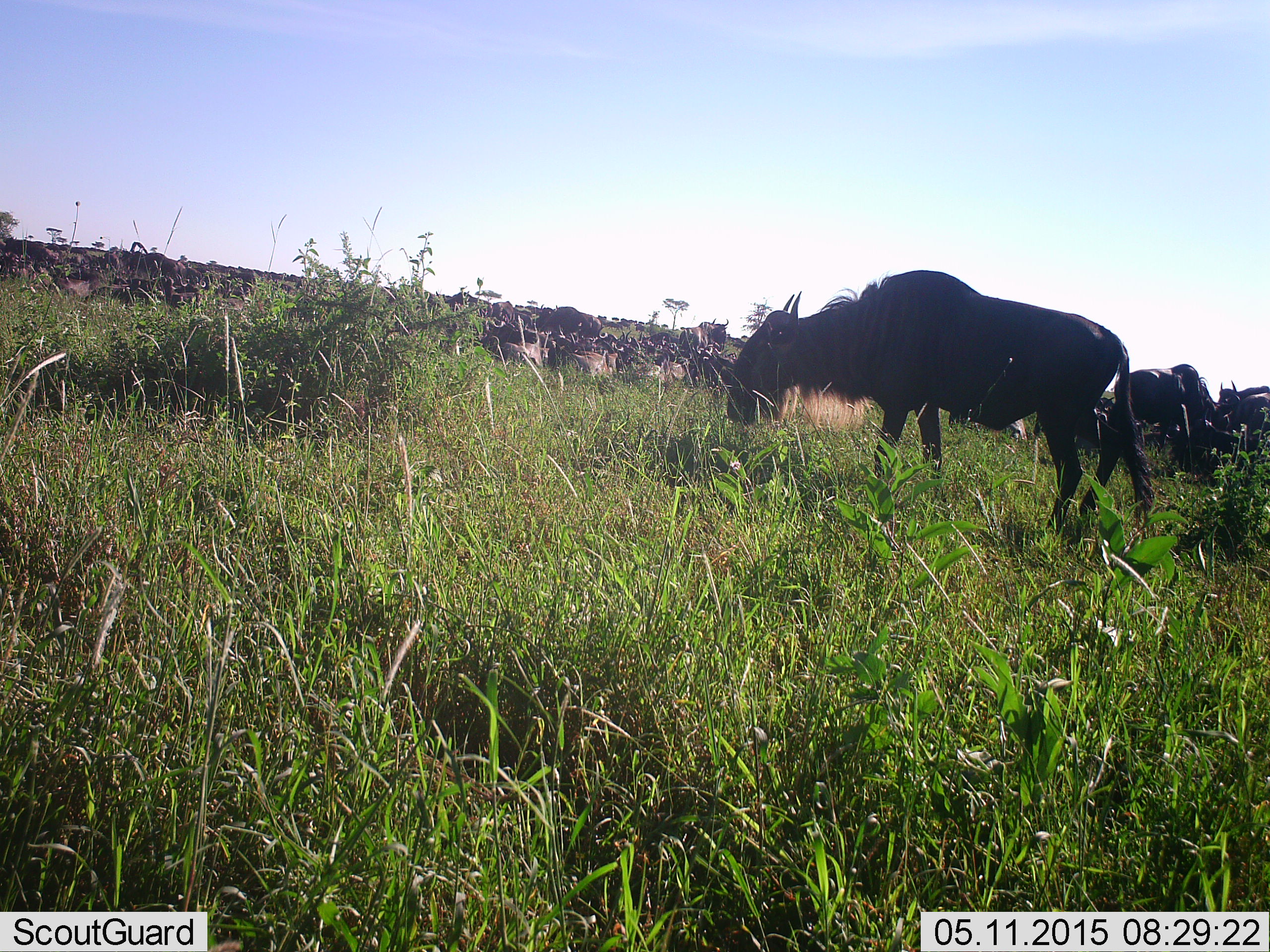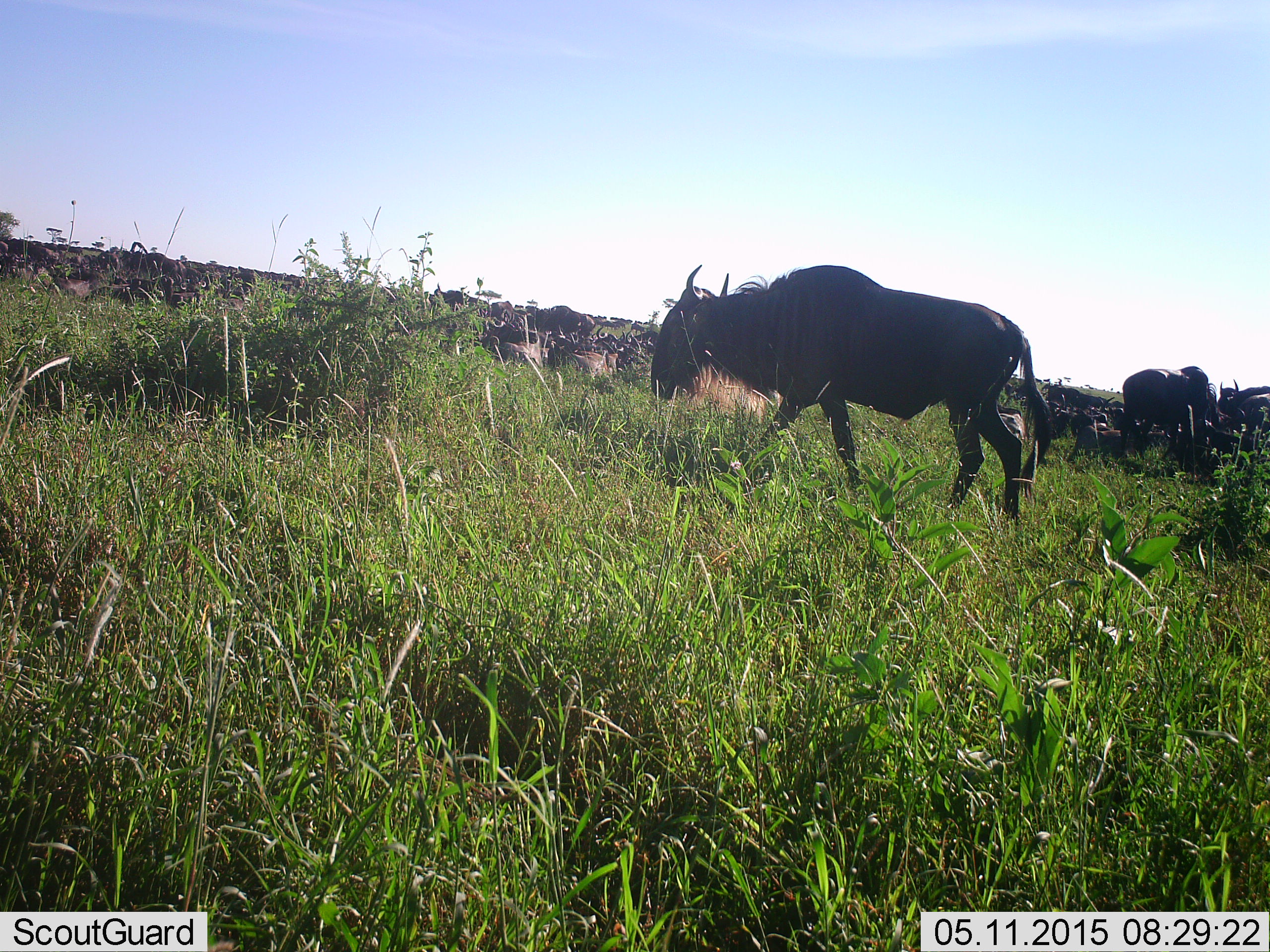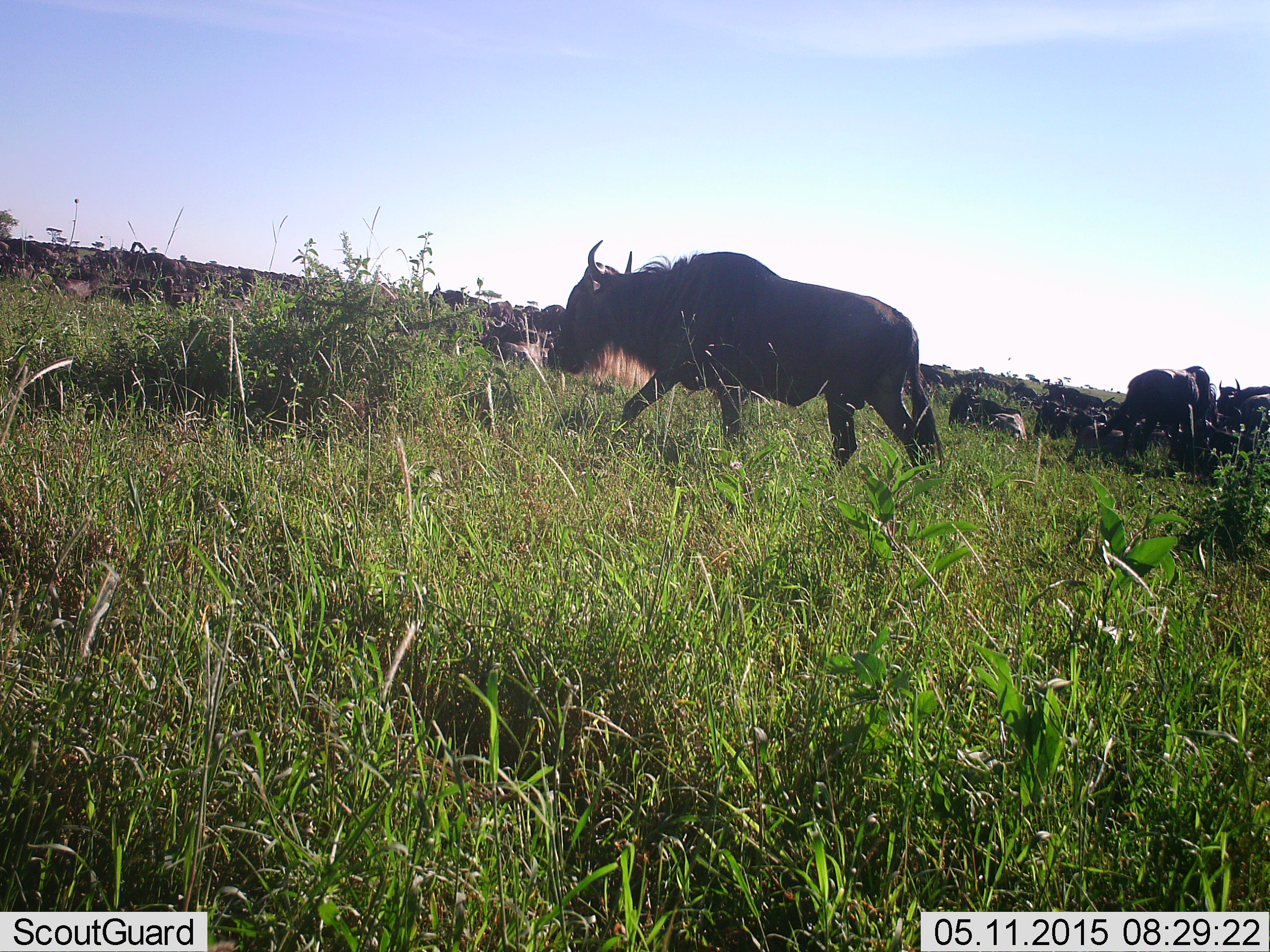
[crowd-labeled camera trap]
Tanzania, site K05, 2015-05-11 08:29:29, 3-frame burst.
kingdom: Animalia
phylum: Chordata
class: Mammalia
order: Artiodactyla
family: Bovidae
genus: Connochaetes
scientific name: Connochaetes taurinus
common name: blue wildebeest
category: wildebeest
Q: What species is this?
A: Wildebeest (blue wildebeest) (Connochaetes taurinus).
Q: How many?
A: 11-50.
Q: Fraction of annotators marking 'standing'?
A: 45%.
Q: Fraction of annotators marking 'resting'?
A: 55%.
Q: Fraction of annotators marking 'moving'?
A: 64%.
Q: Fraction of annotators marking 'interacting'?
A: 0%.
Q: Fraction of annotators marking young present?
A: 0%.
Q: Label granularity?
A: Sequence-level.